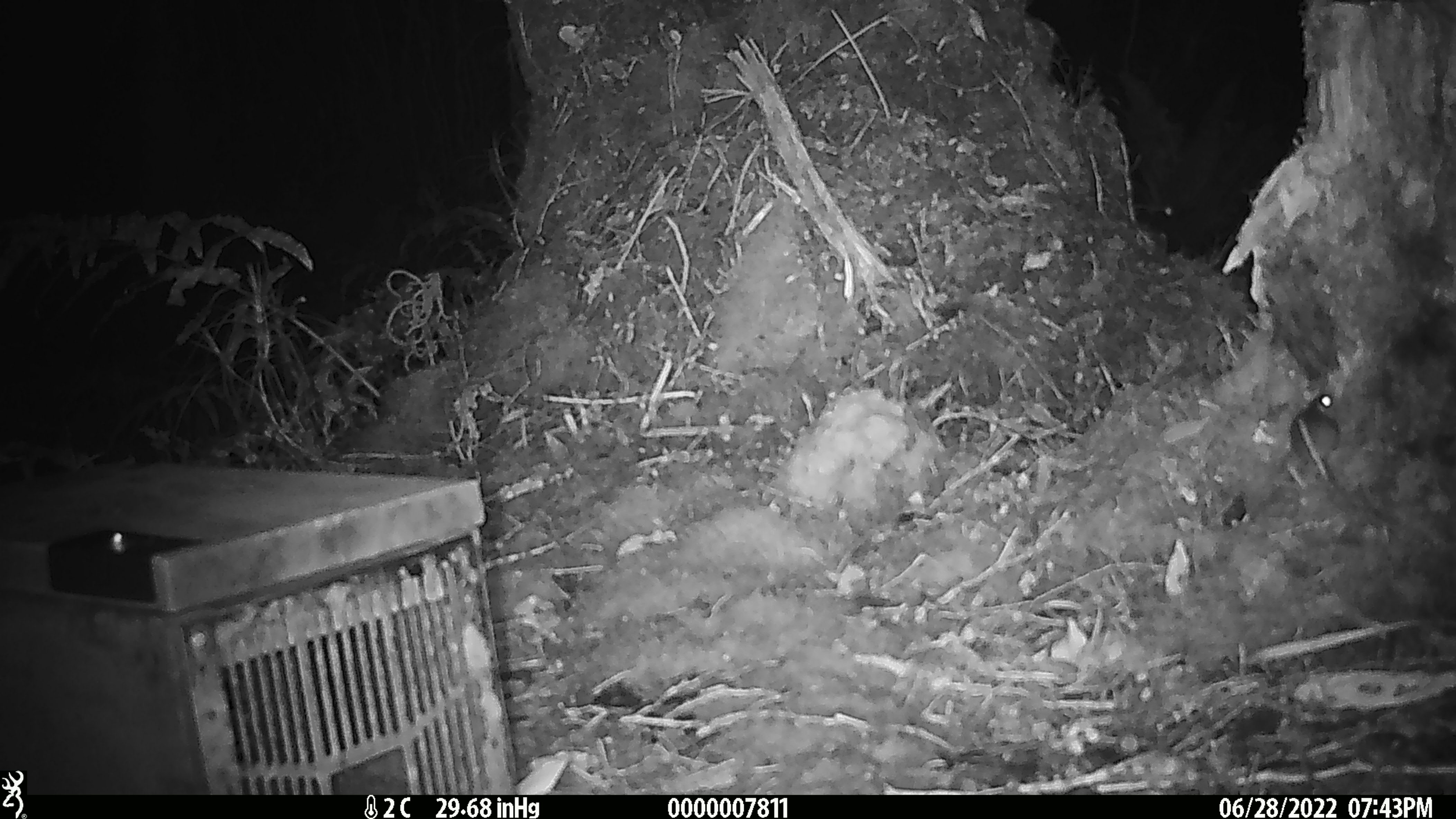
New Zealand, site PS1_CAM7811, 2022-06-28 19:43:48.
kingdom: Animalia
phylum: Chordata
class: Mammalia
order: Rodentia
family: Muridae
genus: Mus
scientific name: Mus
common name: mouse